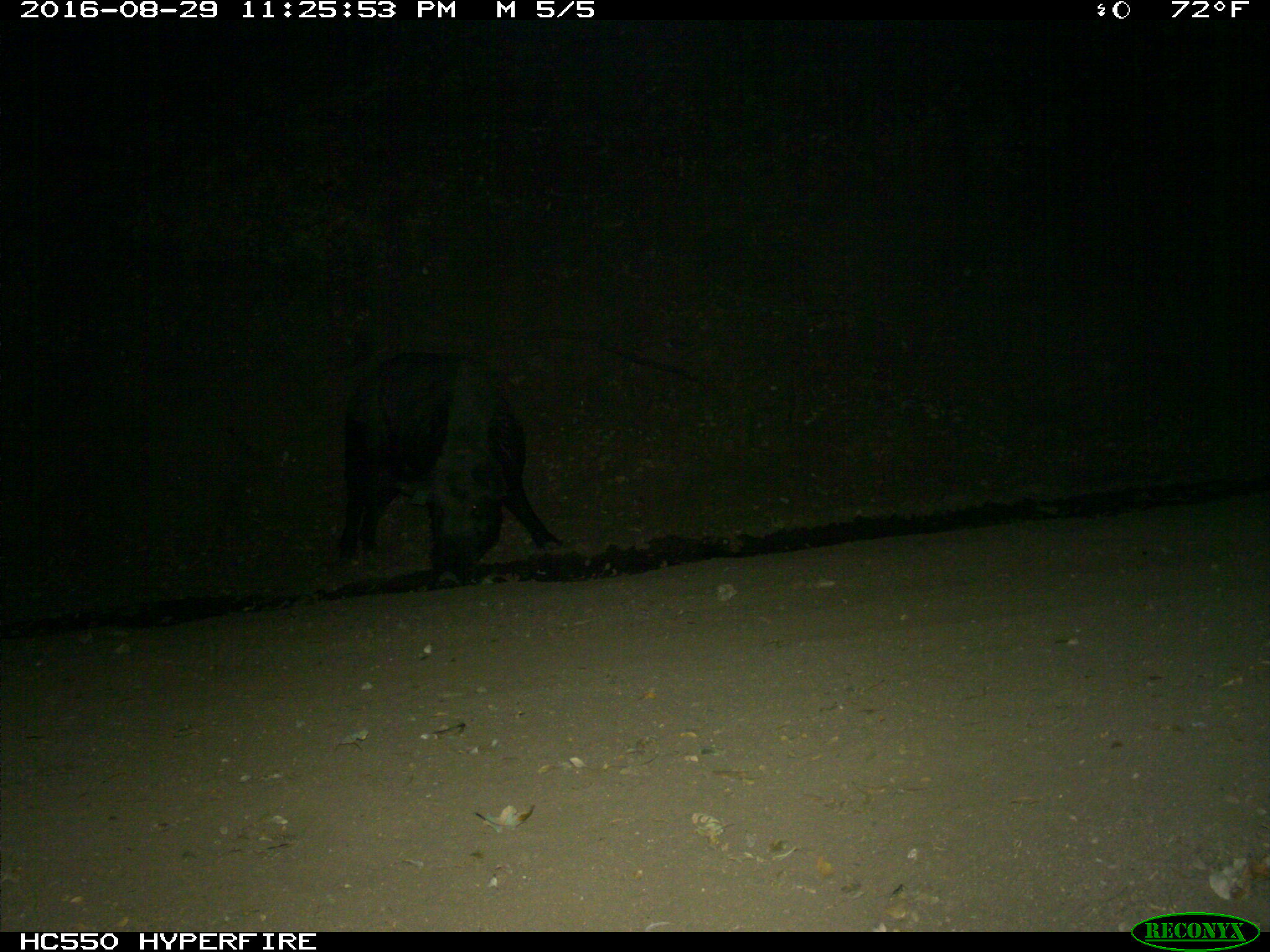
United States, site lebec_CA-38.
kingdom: Animalia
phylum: Chordata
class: Mammalia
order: Artiodactyla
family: Suidae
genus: Sus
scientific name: Sus scrofa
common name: wild boar